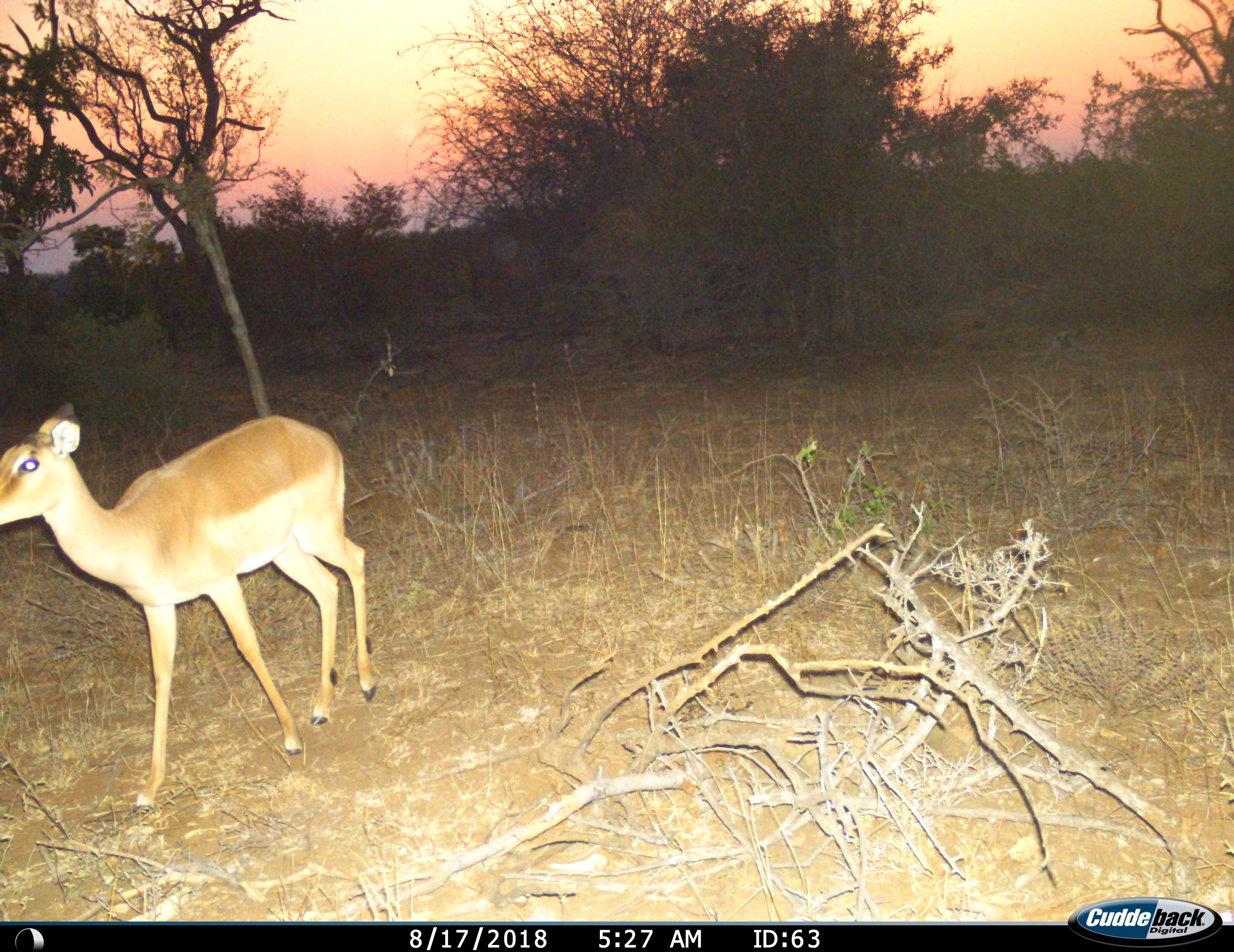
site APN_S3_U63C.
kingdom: Animalia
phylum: Chordata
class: Mammalia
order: Artiodactyla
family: Bovidae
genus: Aepyceros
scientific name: Aepyceros melampus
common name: impala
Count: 1.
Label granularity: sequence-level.